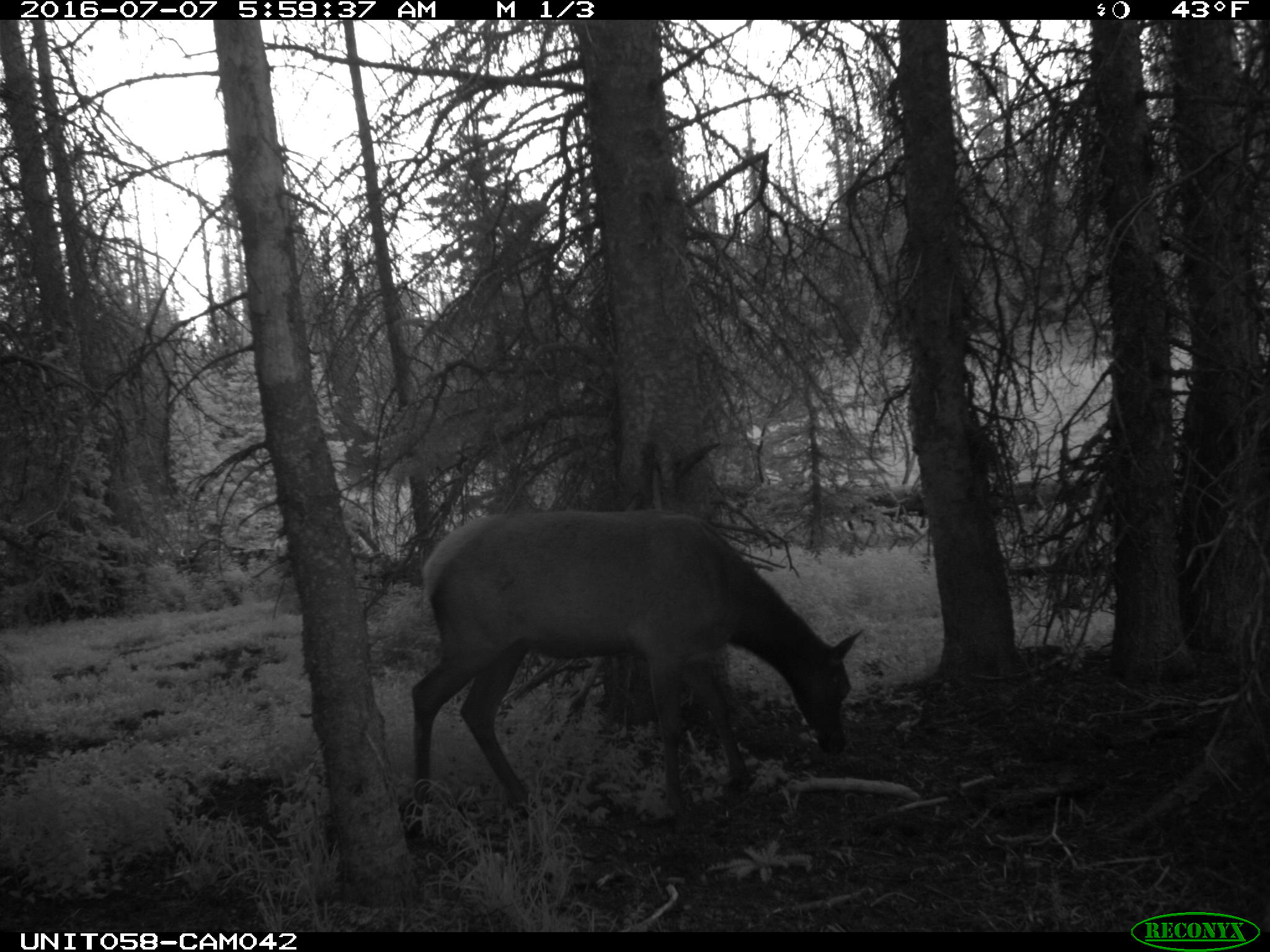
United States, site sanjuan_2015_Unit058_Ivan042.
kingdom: Animalia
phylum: Chordata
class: Mammalia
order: Artiodactyla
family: Cervidae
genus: Cervus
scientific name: Cervus elaphus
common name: red deer